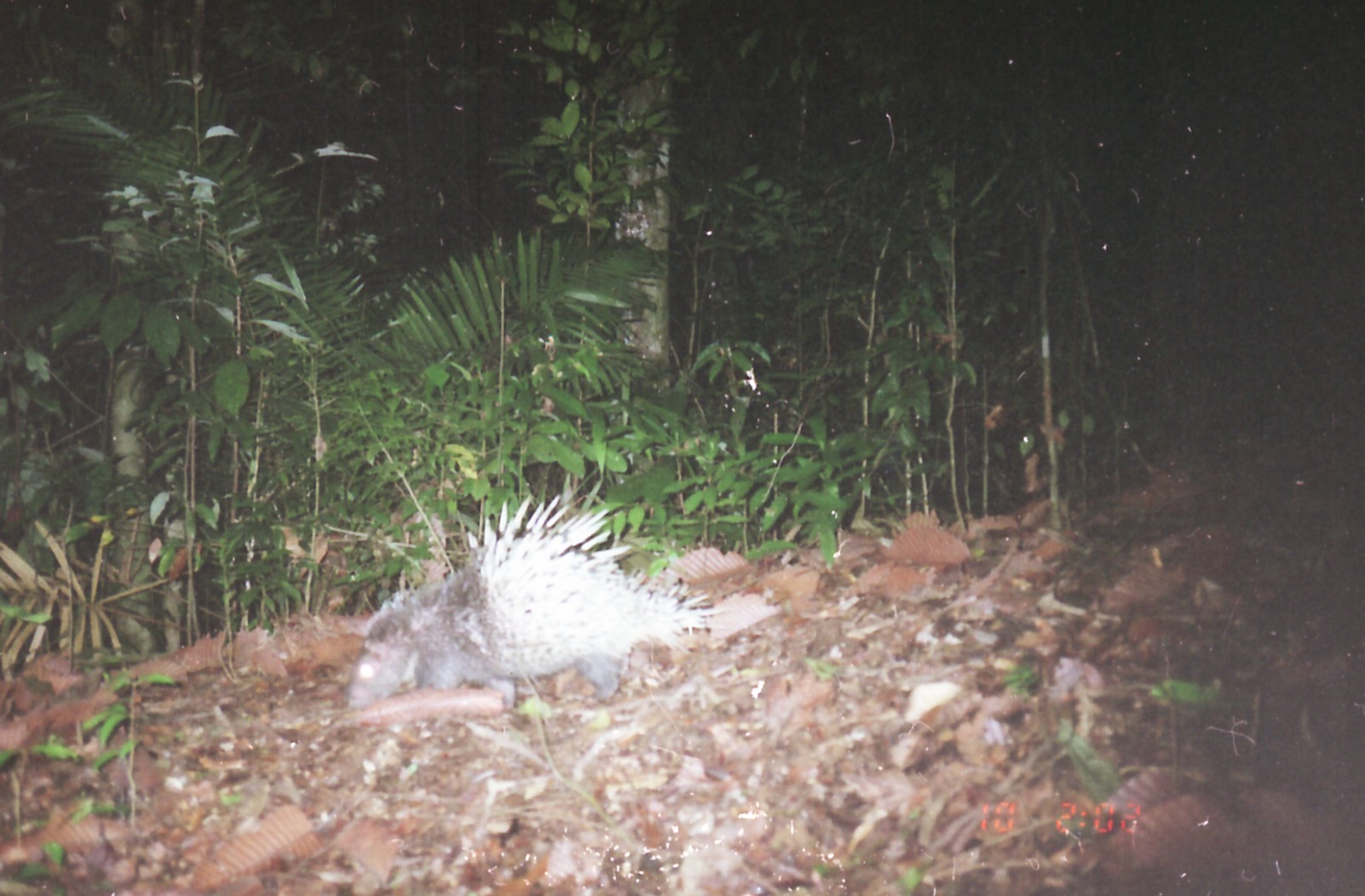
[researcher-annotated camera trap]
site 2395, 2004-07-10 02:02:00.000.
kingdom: Animalia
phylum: Chordata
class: Mammalia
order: Rodentia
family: Hystricidae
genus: Hystrix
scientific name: Hystrix brachyura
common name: east asian porcupine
Hystrix brachyura (east asian porcupine), count 1.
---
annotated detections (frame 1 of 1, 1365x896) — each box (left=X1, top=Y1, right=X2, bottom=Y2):
hystrix brachyura: (left=344, top=494, right=740, bottom=711)